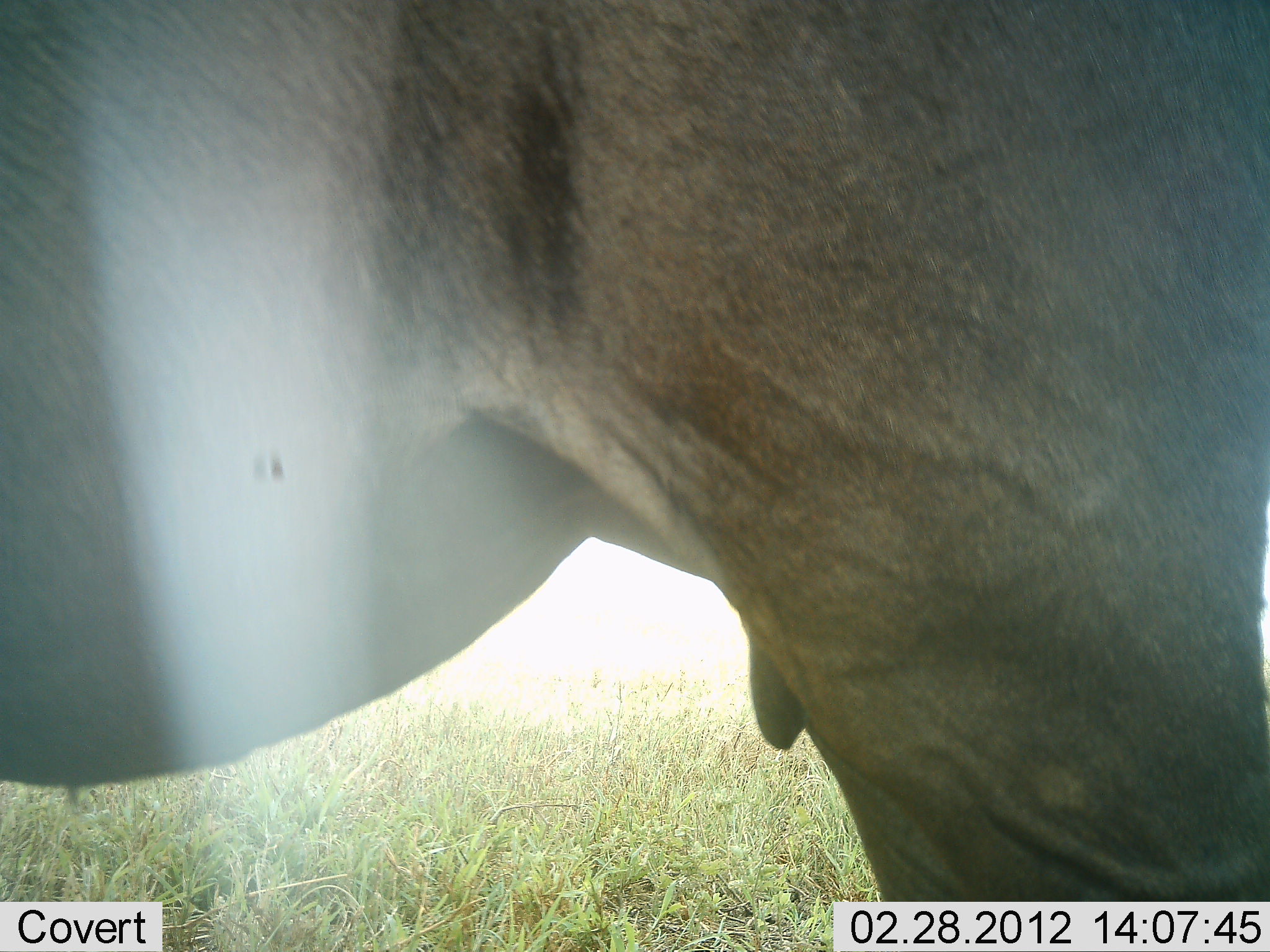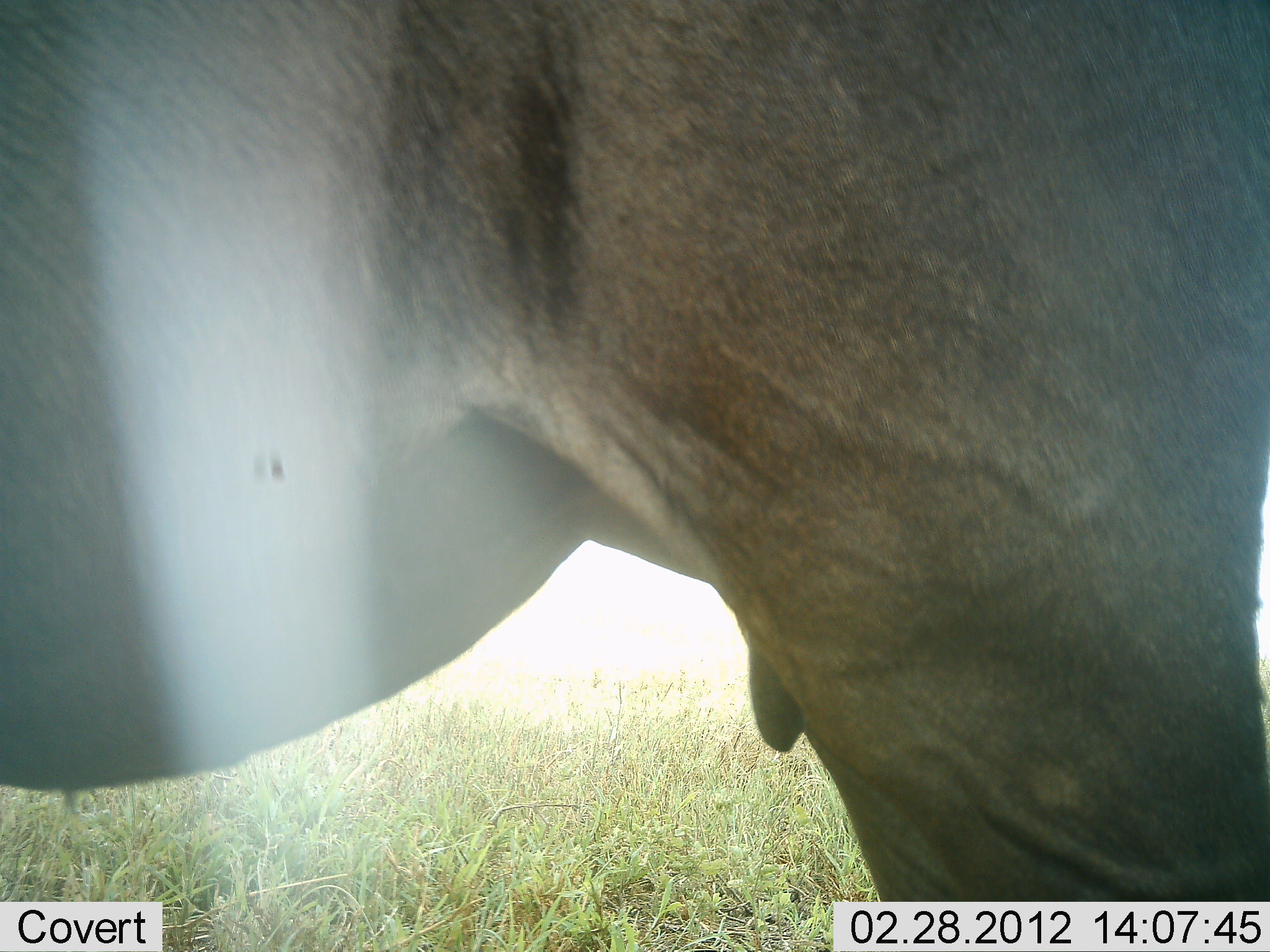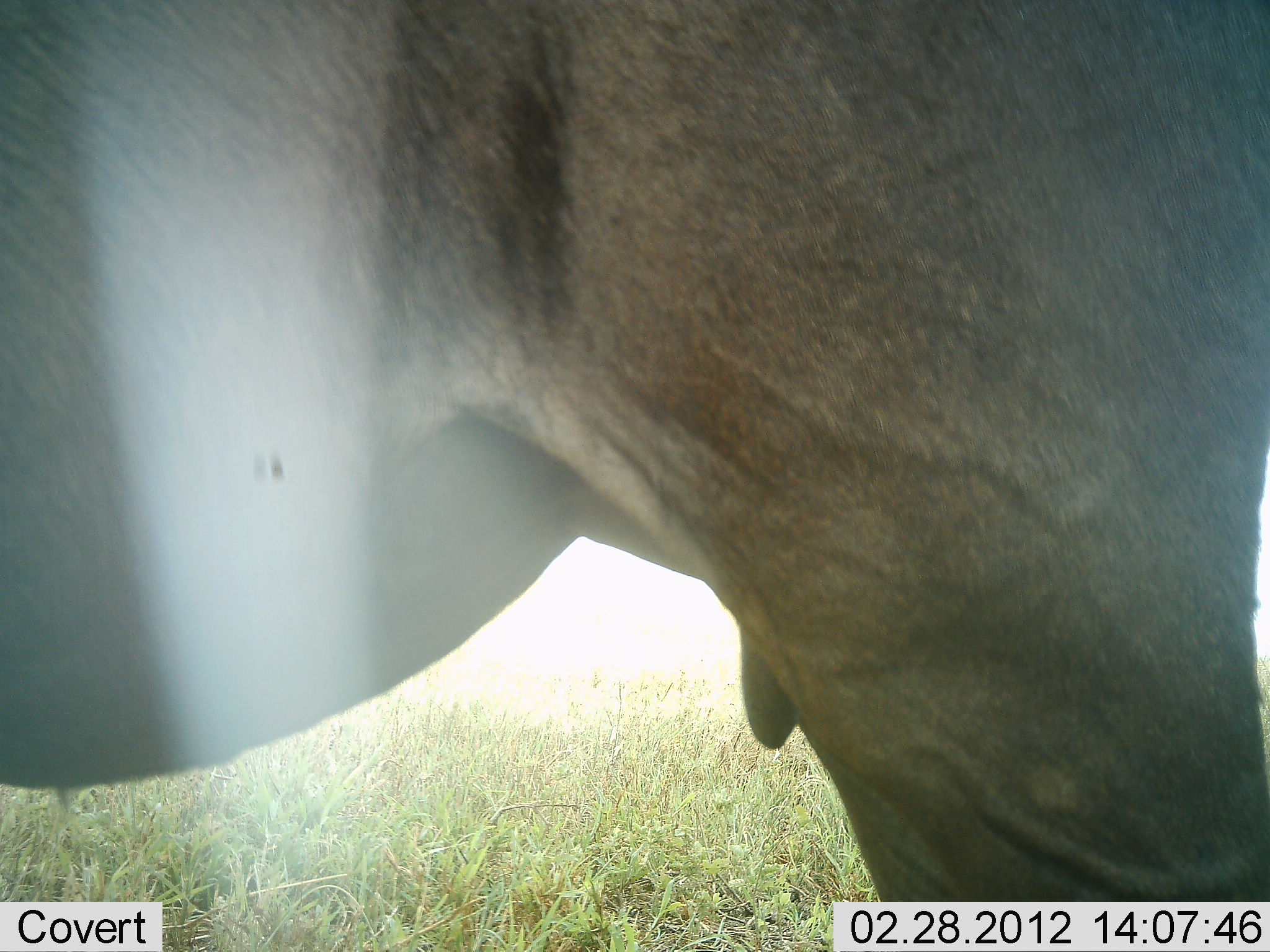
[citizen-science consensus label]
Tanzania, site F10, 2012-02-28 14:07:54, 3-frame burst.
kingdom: Animalia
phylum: Chordata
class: Mammalia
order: Artiodactyla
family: Bovidae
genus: Connochaetes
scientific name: Connochaetes taurinus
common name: blue wildebeest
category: wildebeest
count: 1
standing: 100%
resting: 0%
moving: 0%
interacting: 0%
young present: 0%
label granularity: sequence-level